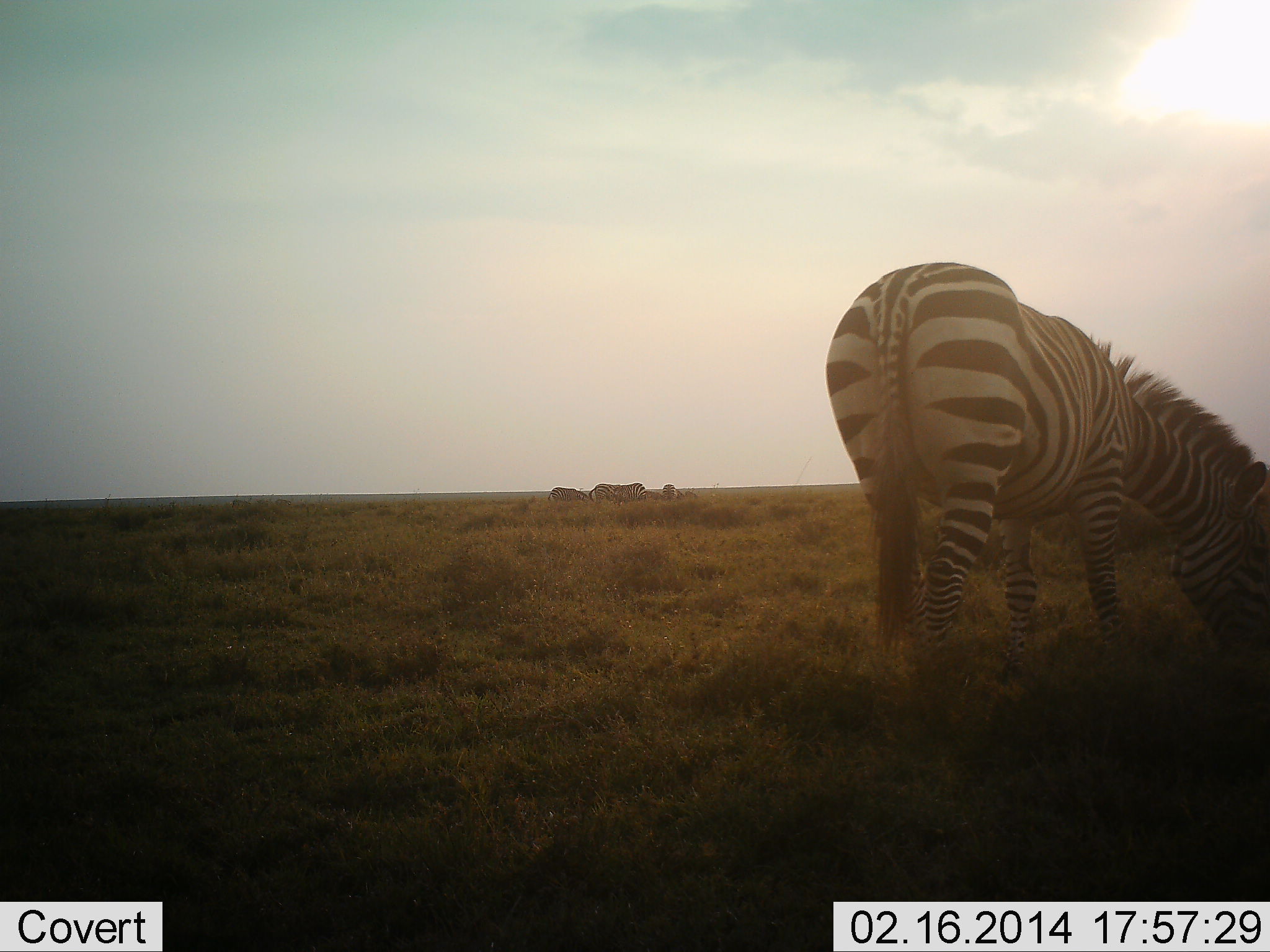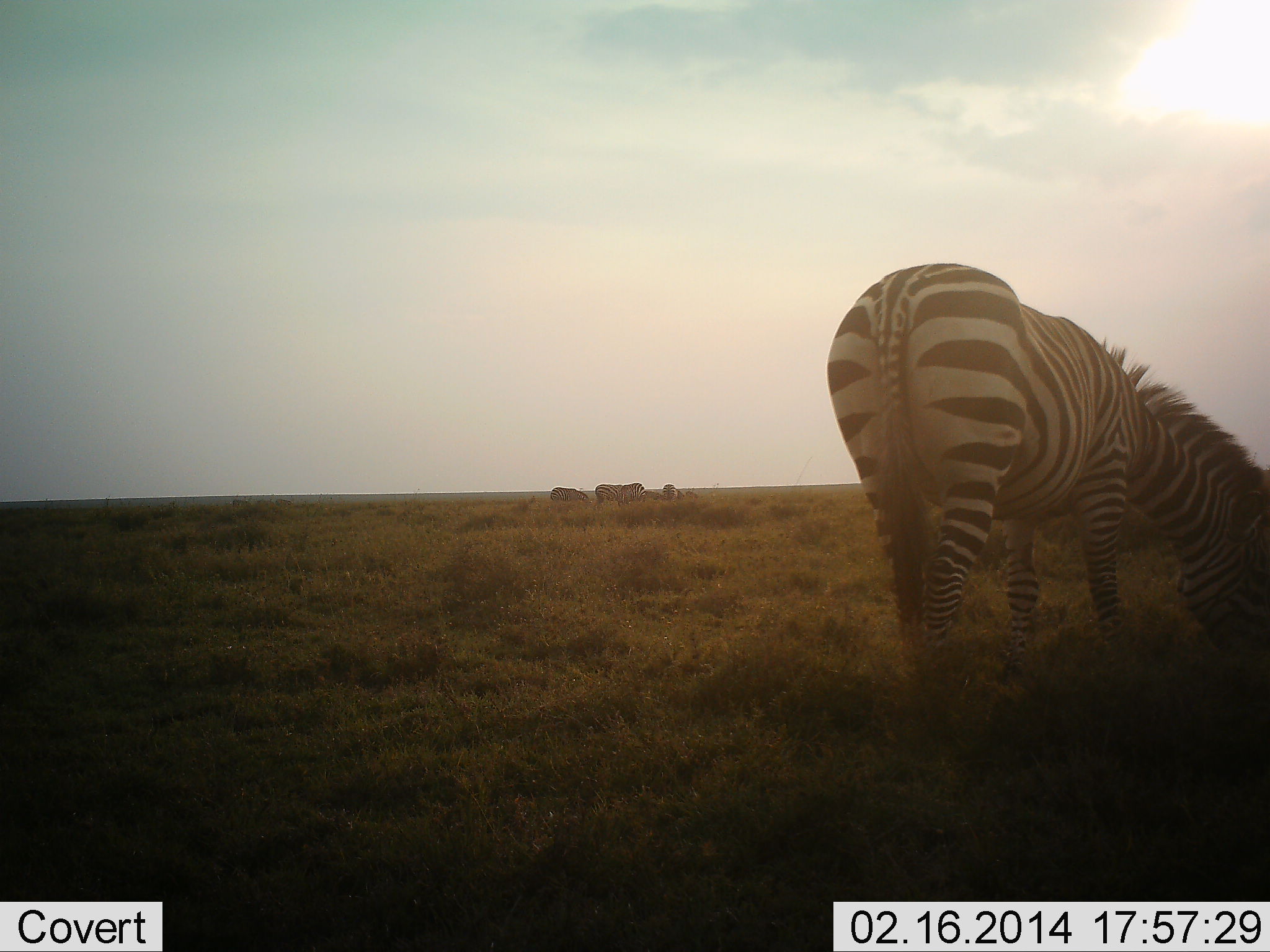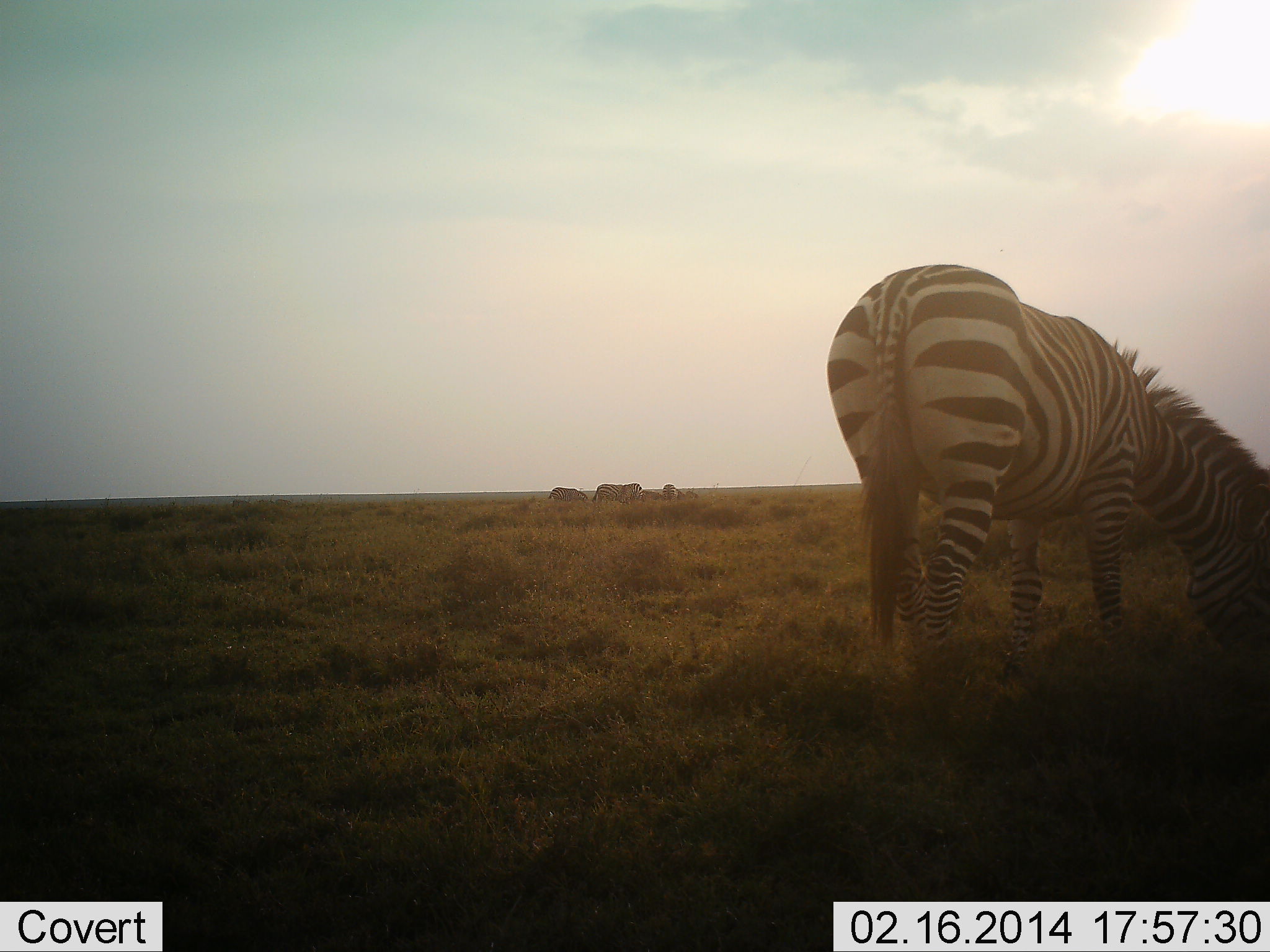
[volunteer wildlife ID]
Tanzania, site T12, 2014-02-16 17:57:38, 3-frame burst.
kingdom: Animalia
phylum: Chordata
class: Mammalia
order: Perissodactyla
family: Equidae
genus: Equus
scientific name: Equus quagga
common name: plains zebra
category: zebra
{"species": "zebra (plains zebra) (Equus quagga)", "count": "4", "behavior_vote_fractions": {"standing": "30%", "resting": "0%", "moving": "0%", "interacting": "0%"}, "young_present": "0%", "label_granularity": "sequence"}